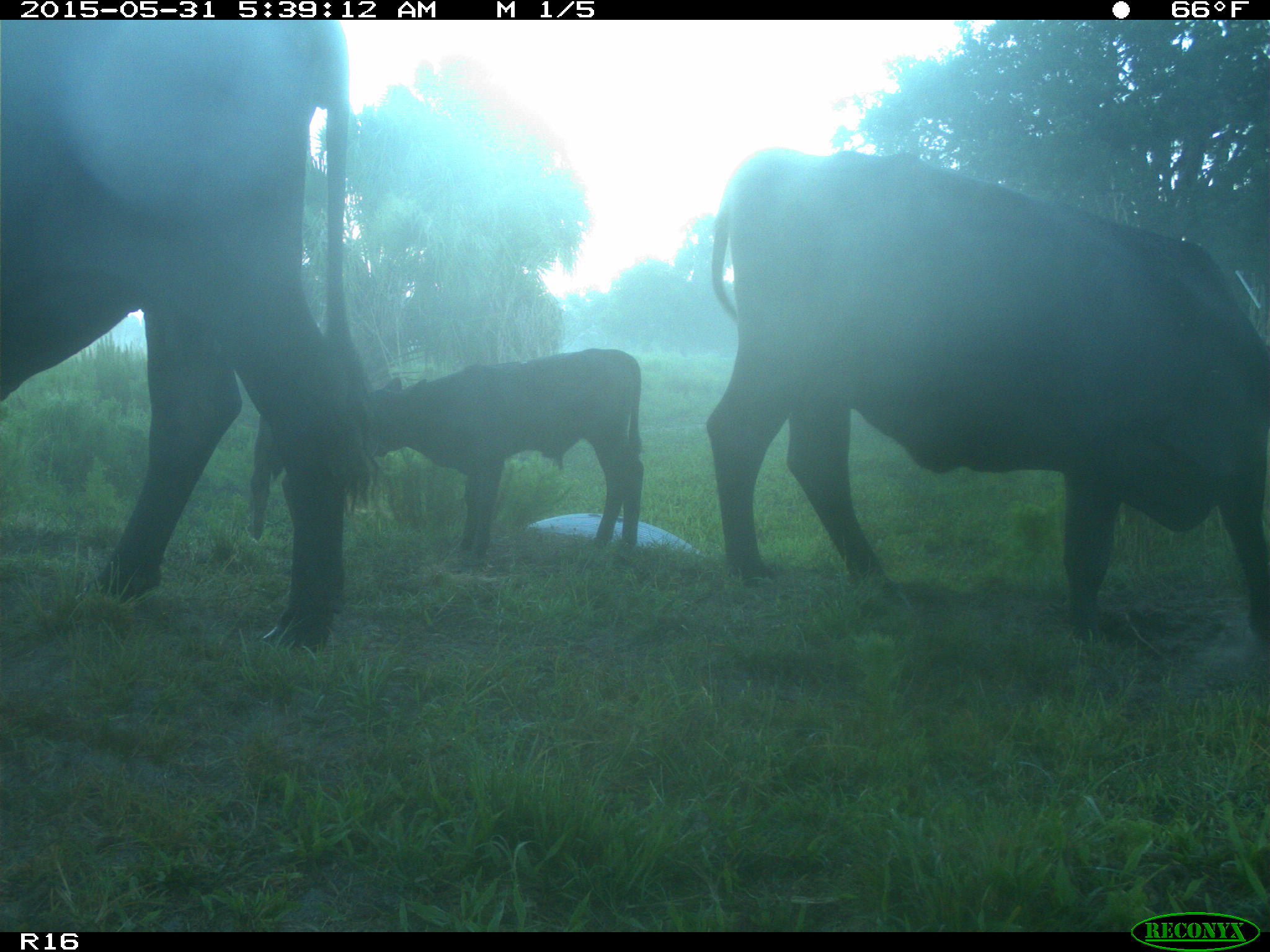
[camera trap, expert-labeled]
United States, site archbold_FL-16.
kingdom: Animalia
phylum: Chordata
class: Mammalia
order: Artiodactyla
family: Bovidae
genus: Bos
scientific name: Bos taurus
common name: domestic cow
Bos taurus (domestic cow).